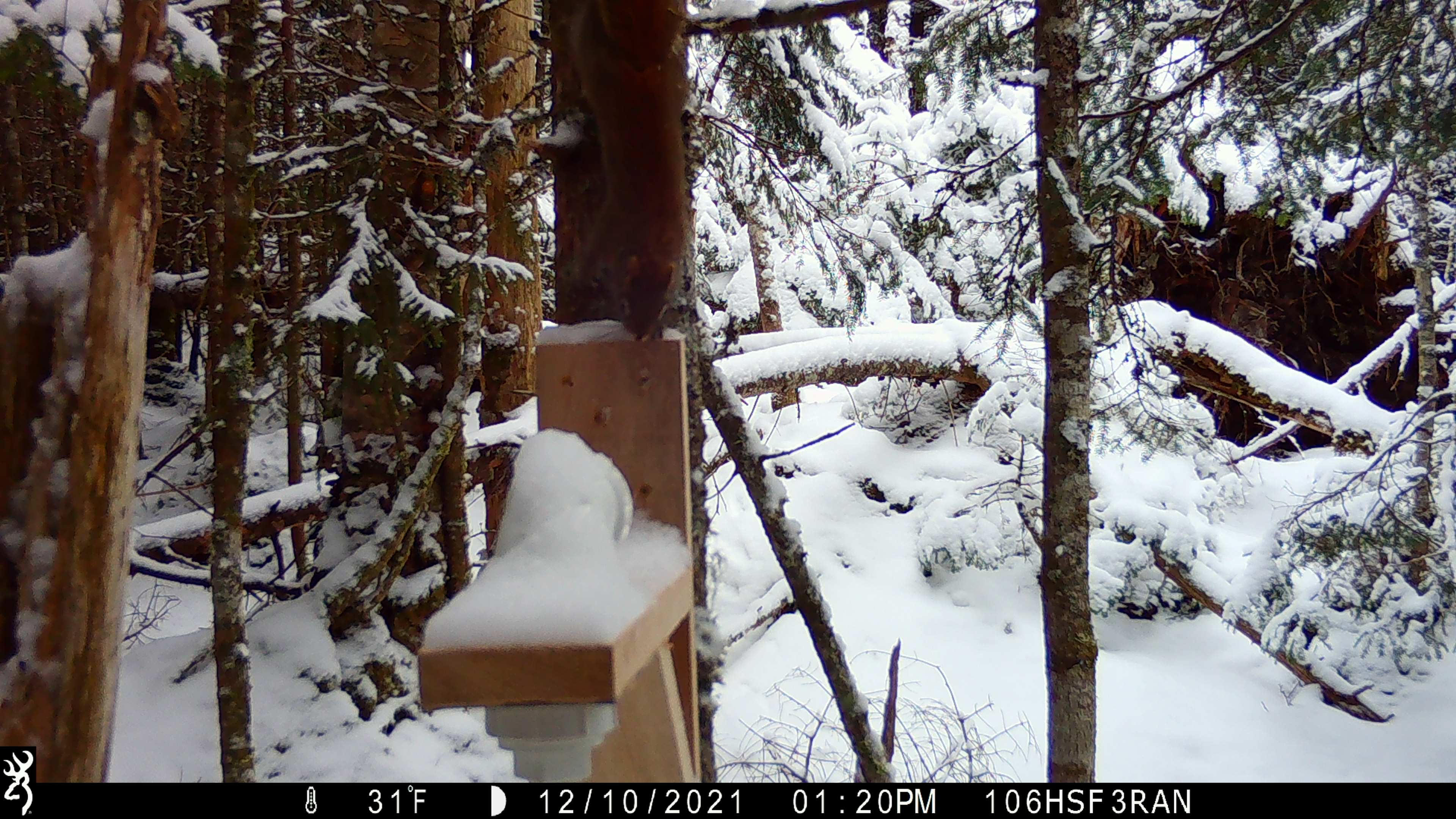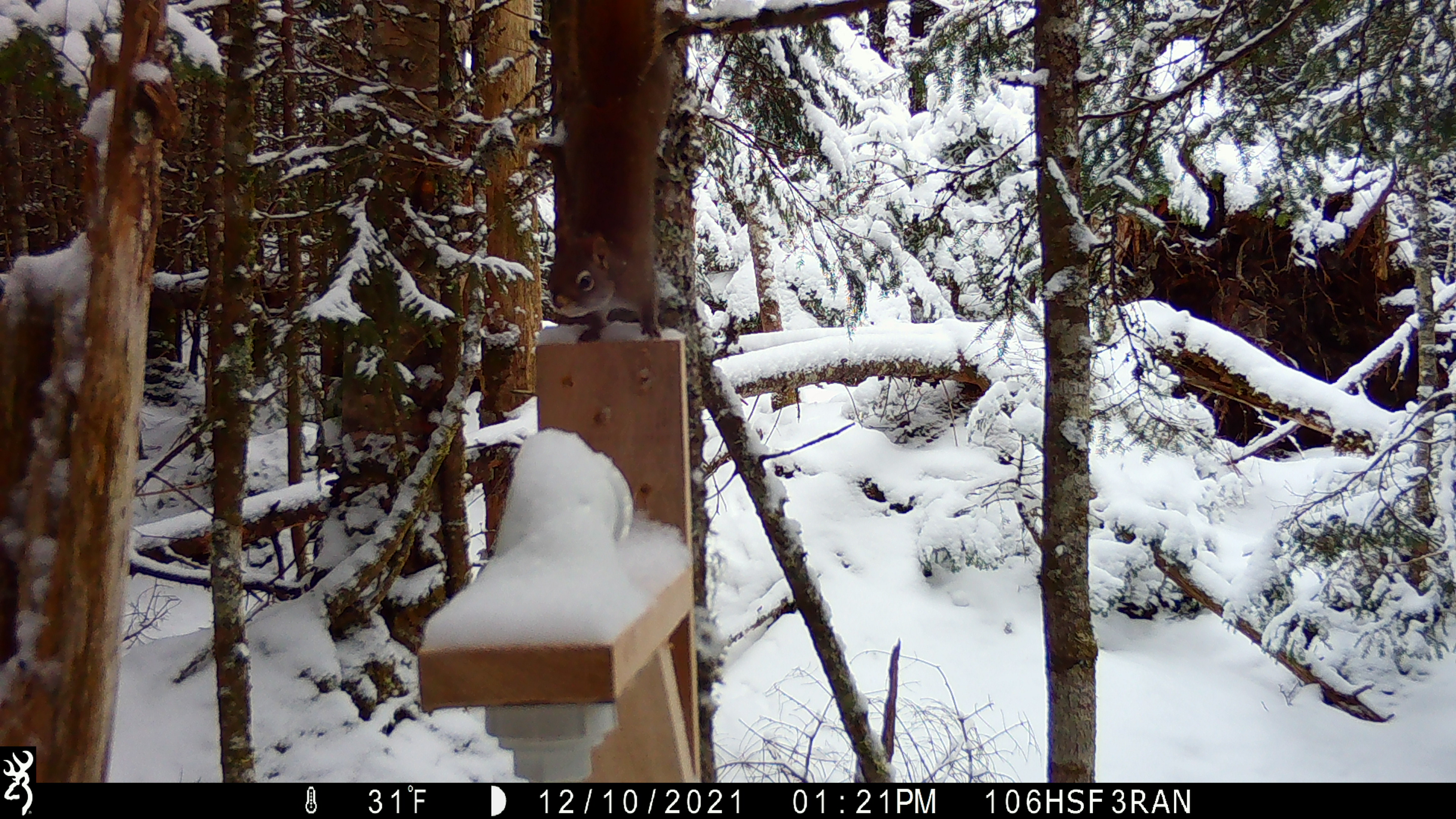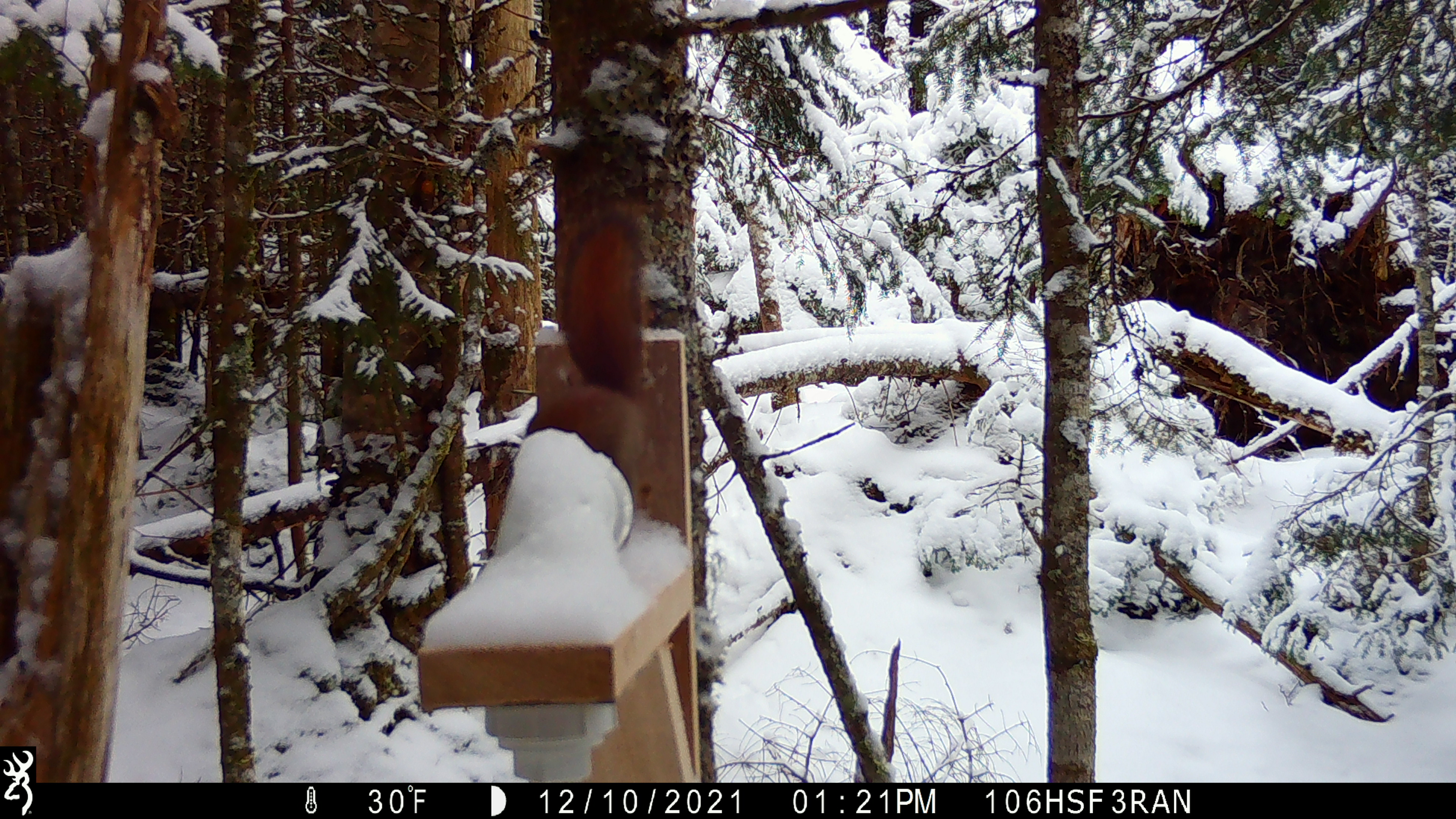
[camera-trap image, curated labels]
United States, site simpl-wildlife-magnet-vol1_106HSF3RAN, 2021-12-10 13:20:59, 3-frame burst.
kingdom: Animalia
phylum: Chordata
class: Mammalia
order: Rodentia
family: Sciuridae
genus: Tamiasciurus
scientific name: Tamiasciurus hudsonicus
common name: red squirrel